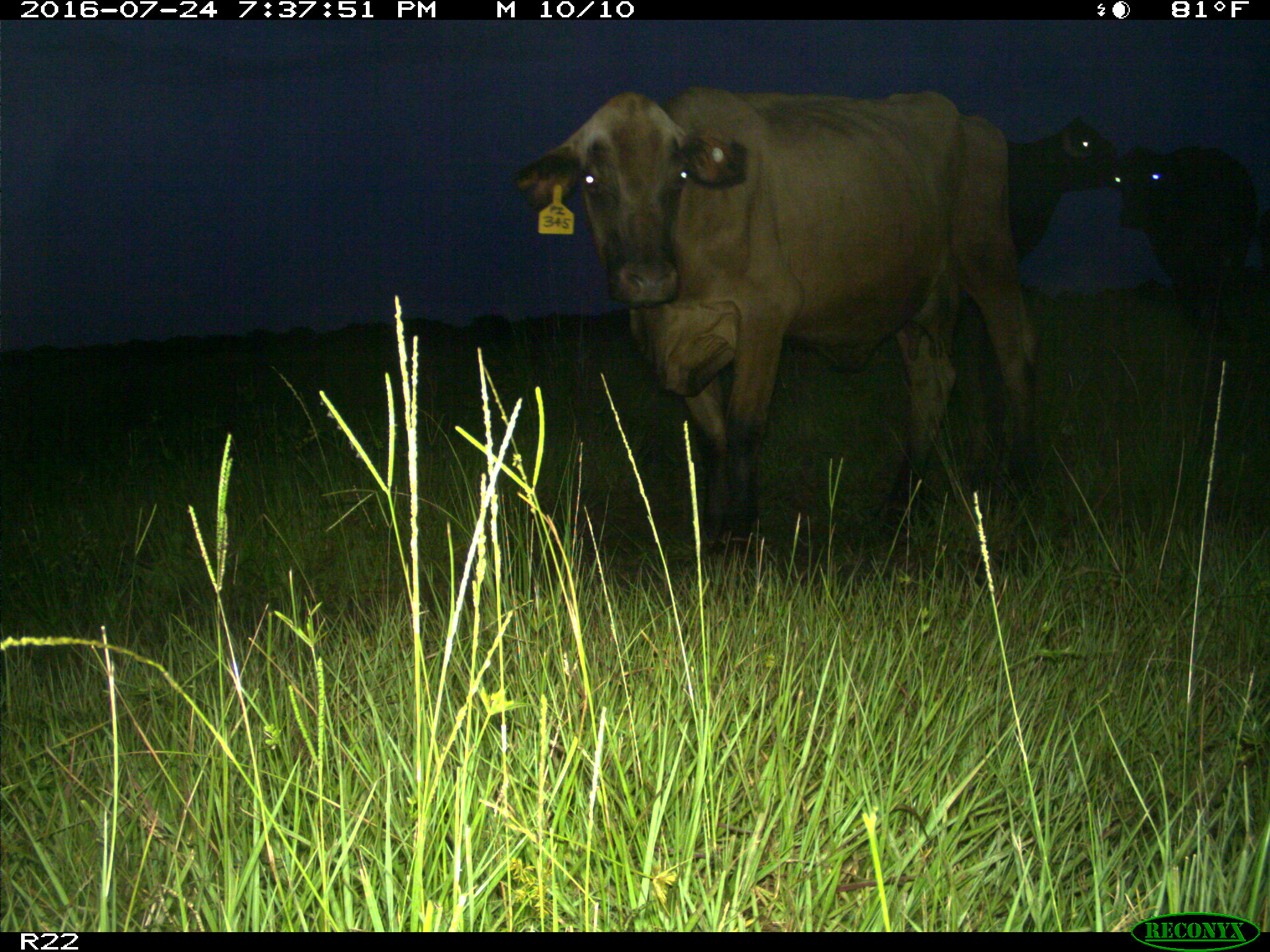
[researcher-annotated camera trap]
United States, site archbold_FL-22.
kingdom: Animalia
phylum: Chordata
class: Mammalia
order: Artiodactyla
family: Bovidae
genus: Bos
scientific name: Bos taurus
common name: domestic cow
Bos taurus (domestic cow).